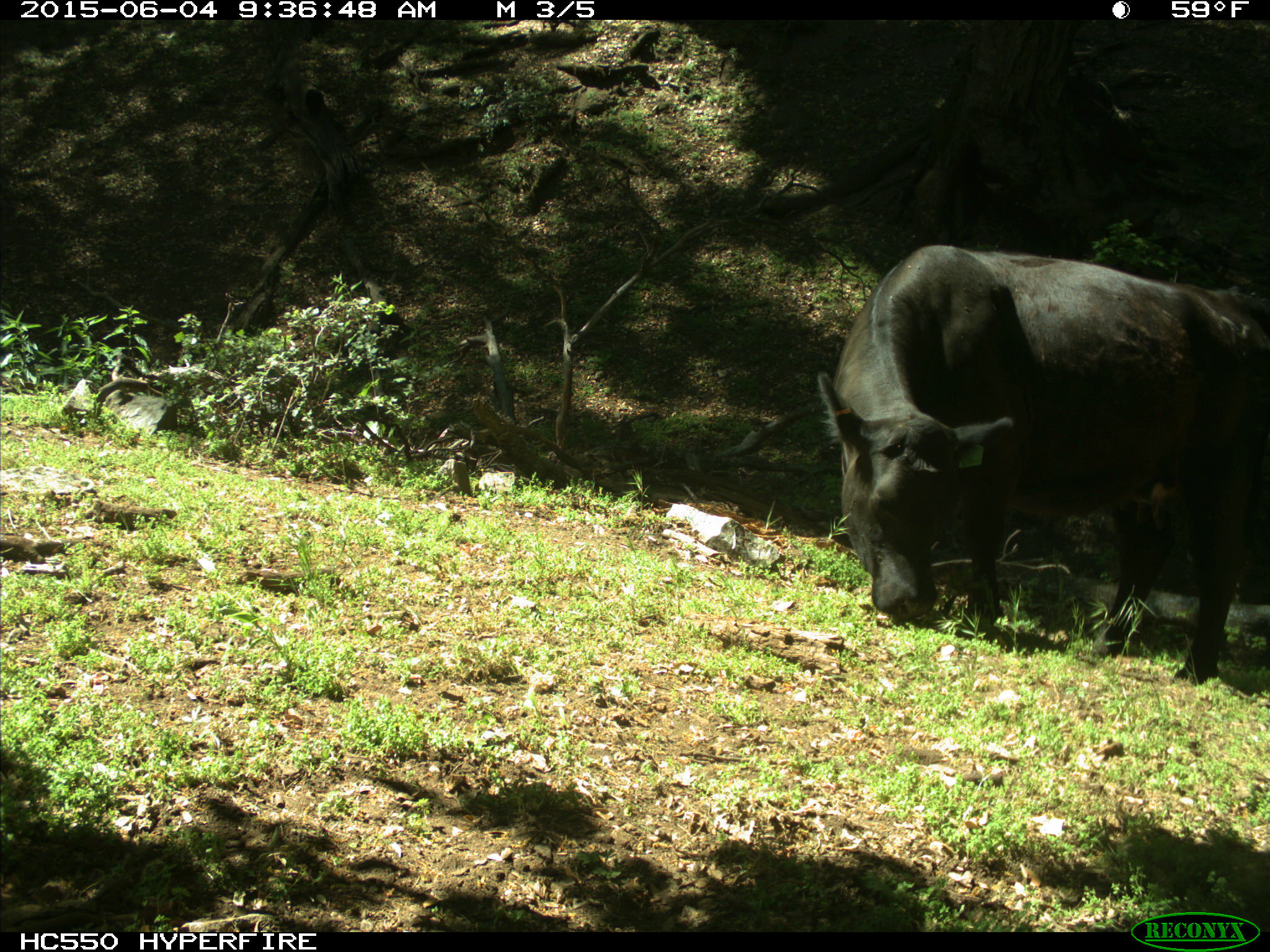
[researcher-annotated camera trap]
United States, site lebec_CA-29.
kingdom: Animalia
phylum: Chordata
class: Mammalia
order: Artiodactyla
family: Bovidae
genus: Bos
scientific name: Bos taurus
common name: domestic cow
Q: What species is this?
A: Bos taurus (domestic cow).